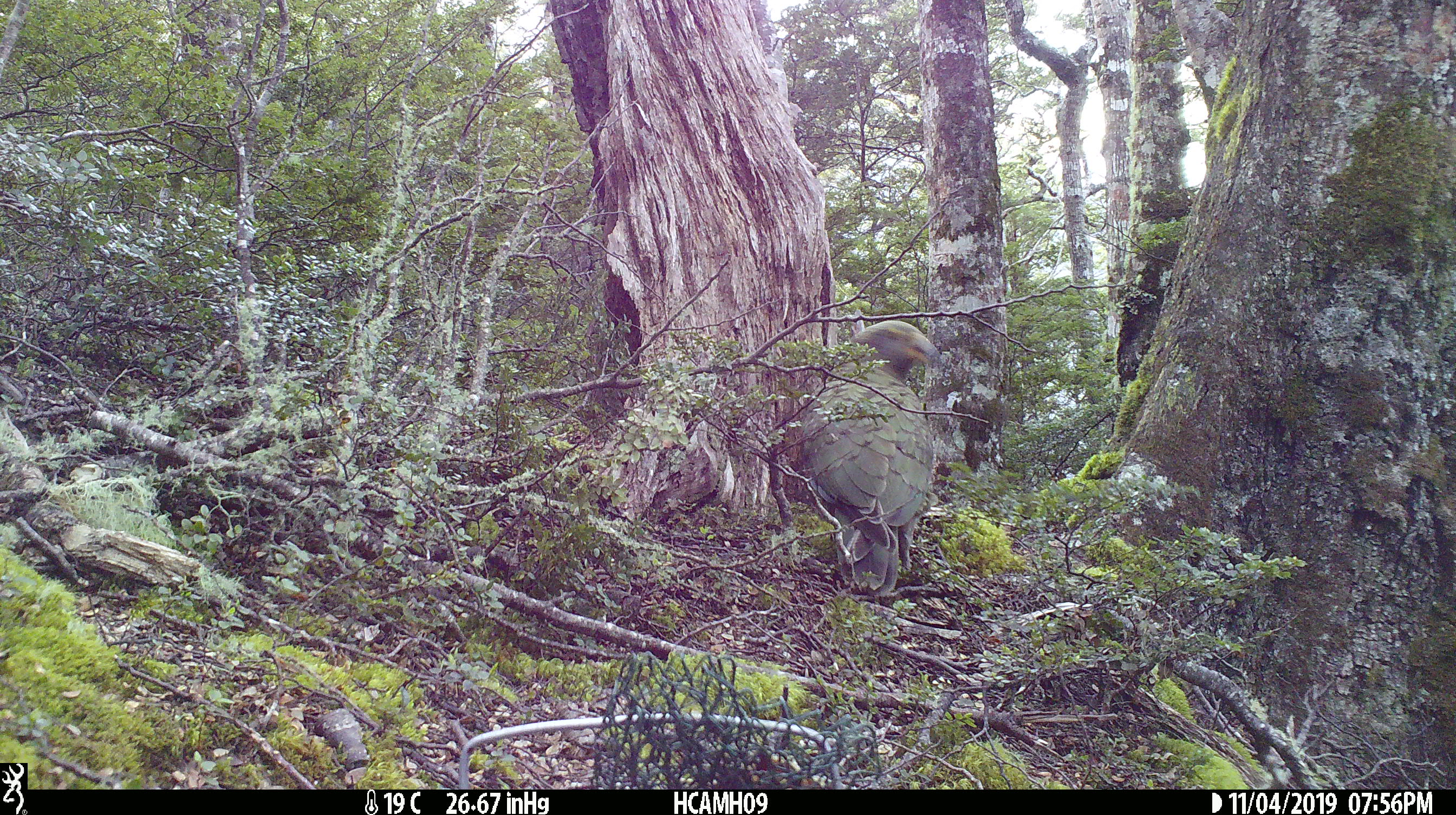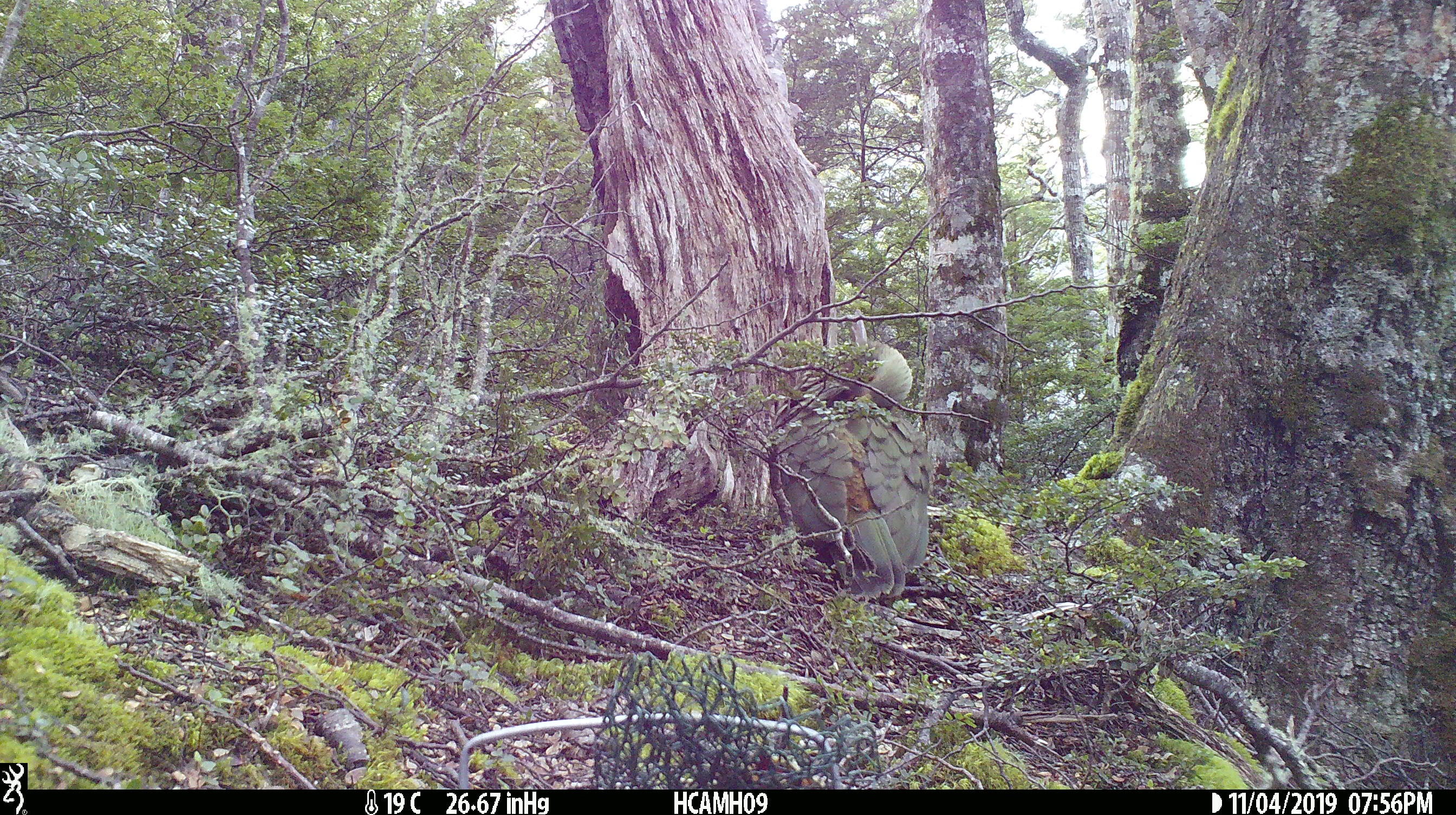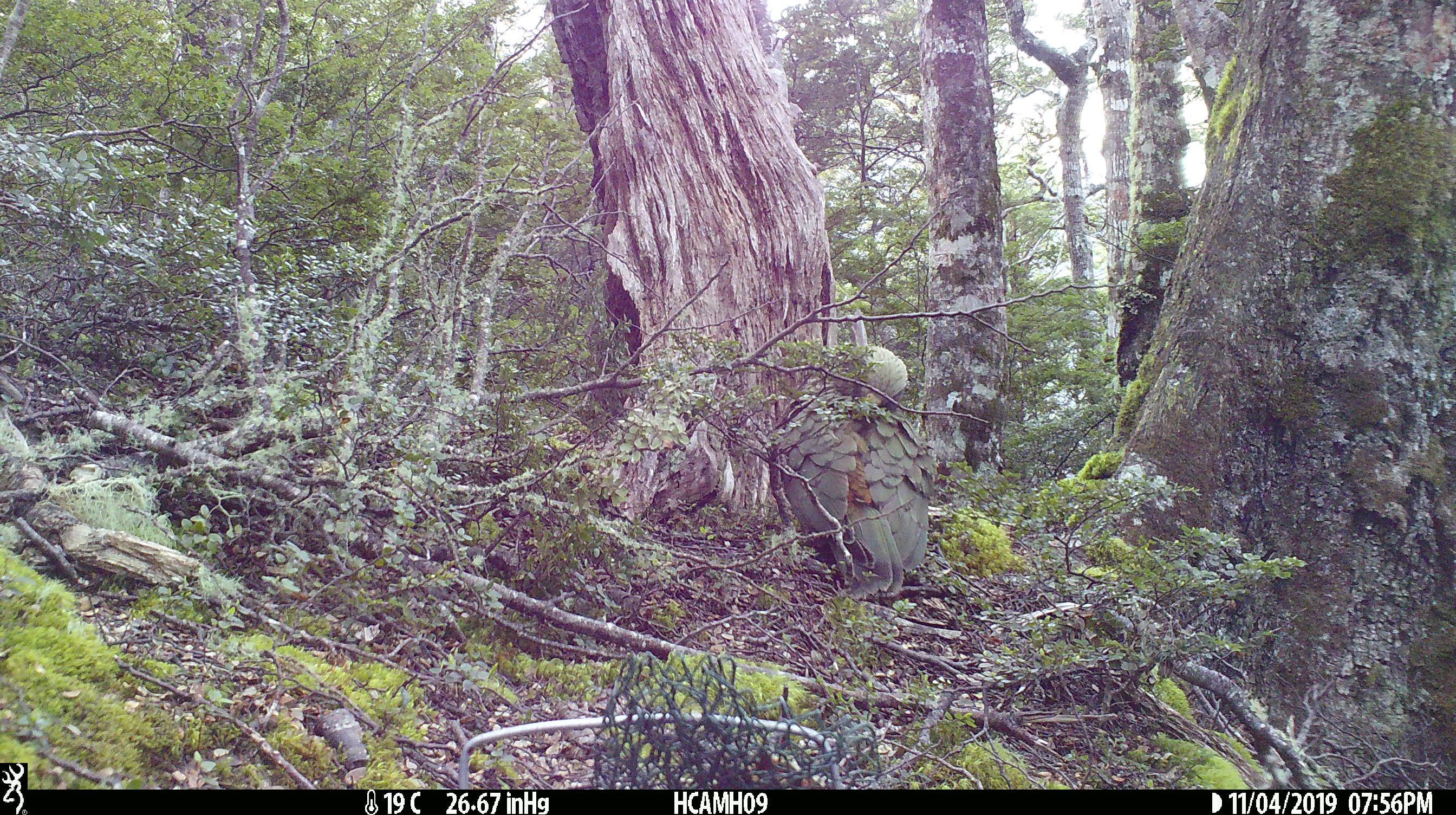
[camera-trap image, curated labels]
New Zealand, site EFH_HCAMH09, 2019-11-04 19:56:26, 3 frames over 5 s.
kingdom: Animalia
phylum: Chordata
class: Aves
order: Psittaciformes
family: Strigopidae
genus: Nestor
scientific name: Nestor notabilis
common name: kea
Kea (Nestor notabilis).